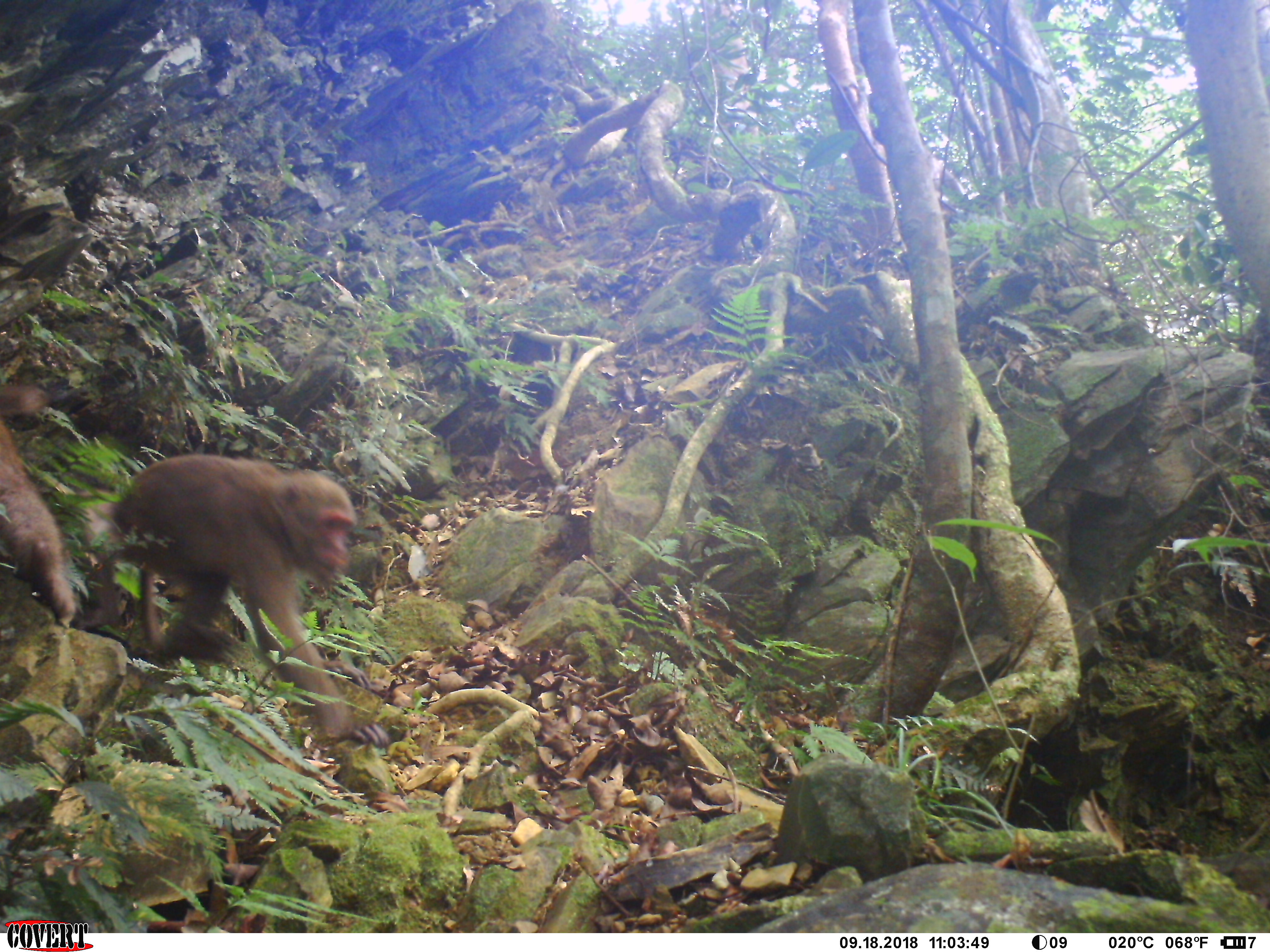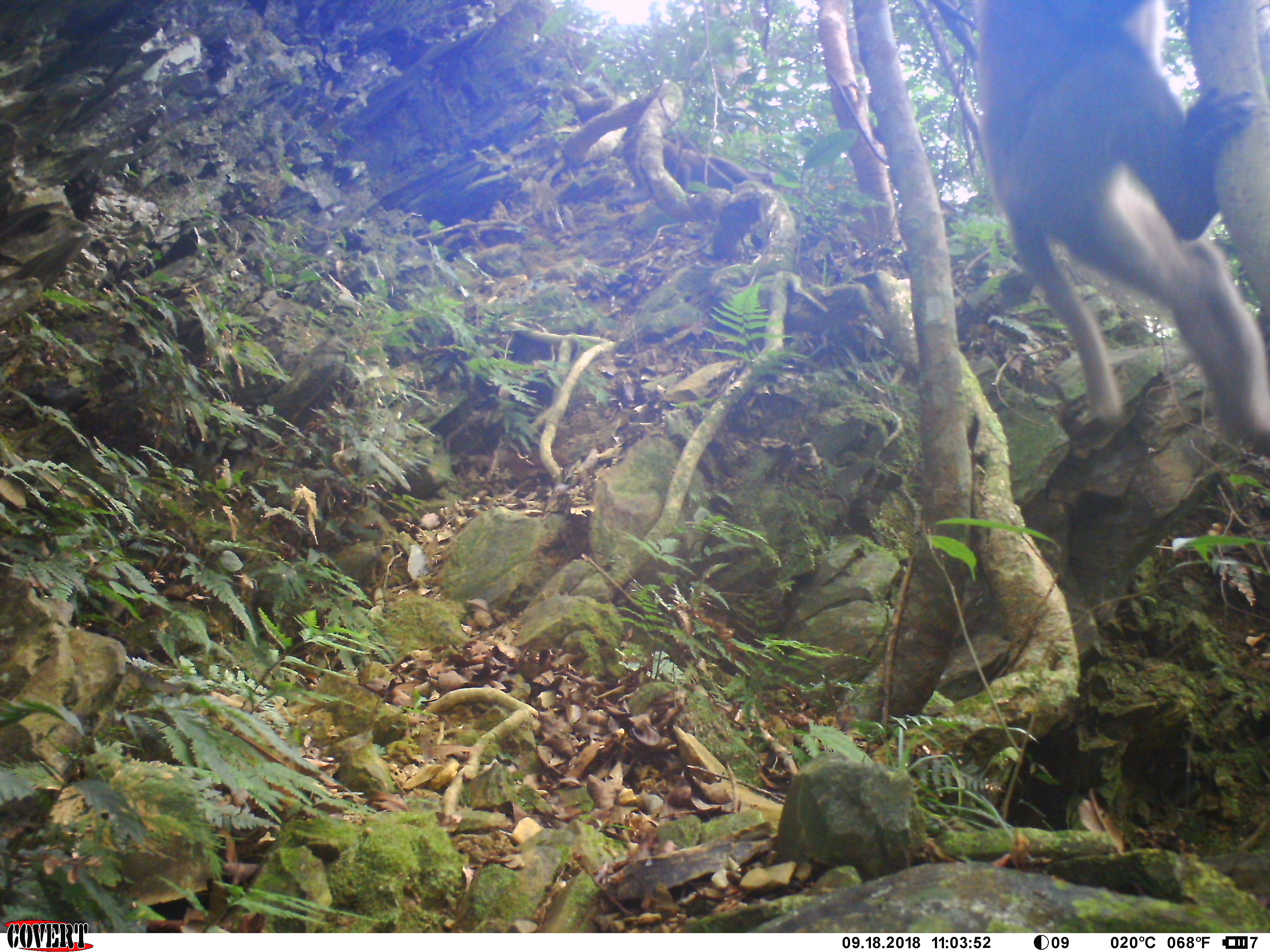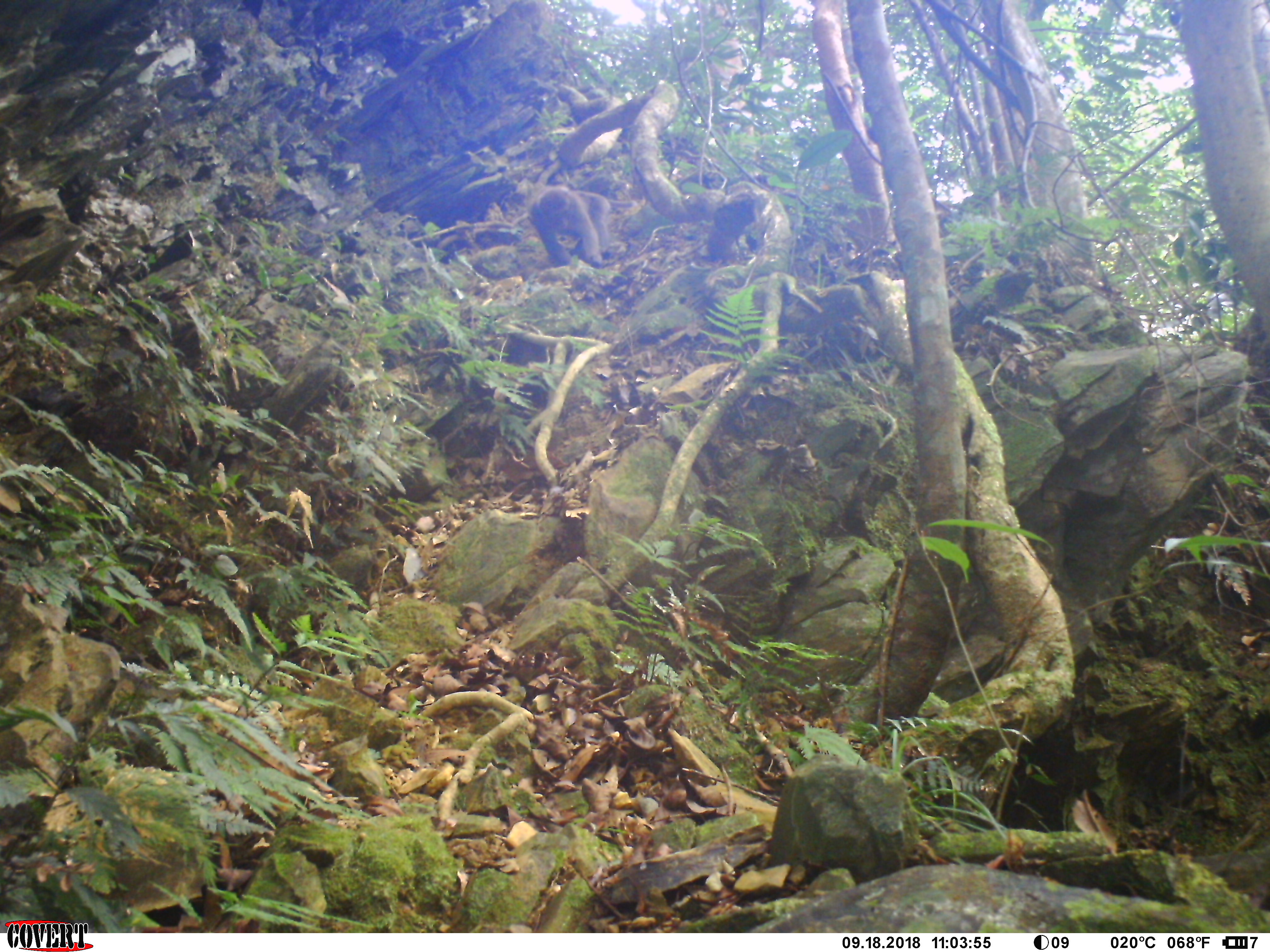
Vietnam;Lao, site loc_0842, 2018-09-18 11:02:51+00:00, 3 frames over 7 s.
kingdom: Animalia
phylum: Chordata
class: Mammalia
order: Primates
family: Cercopithecidae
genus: Macaca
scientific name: Macaca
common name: macaques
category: assam or rhesus macaque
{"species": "assam or rhesus macaque (macaques) (Macaca)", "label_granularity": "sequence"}